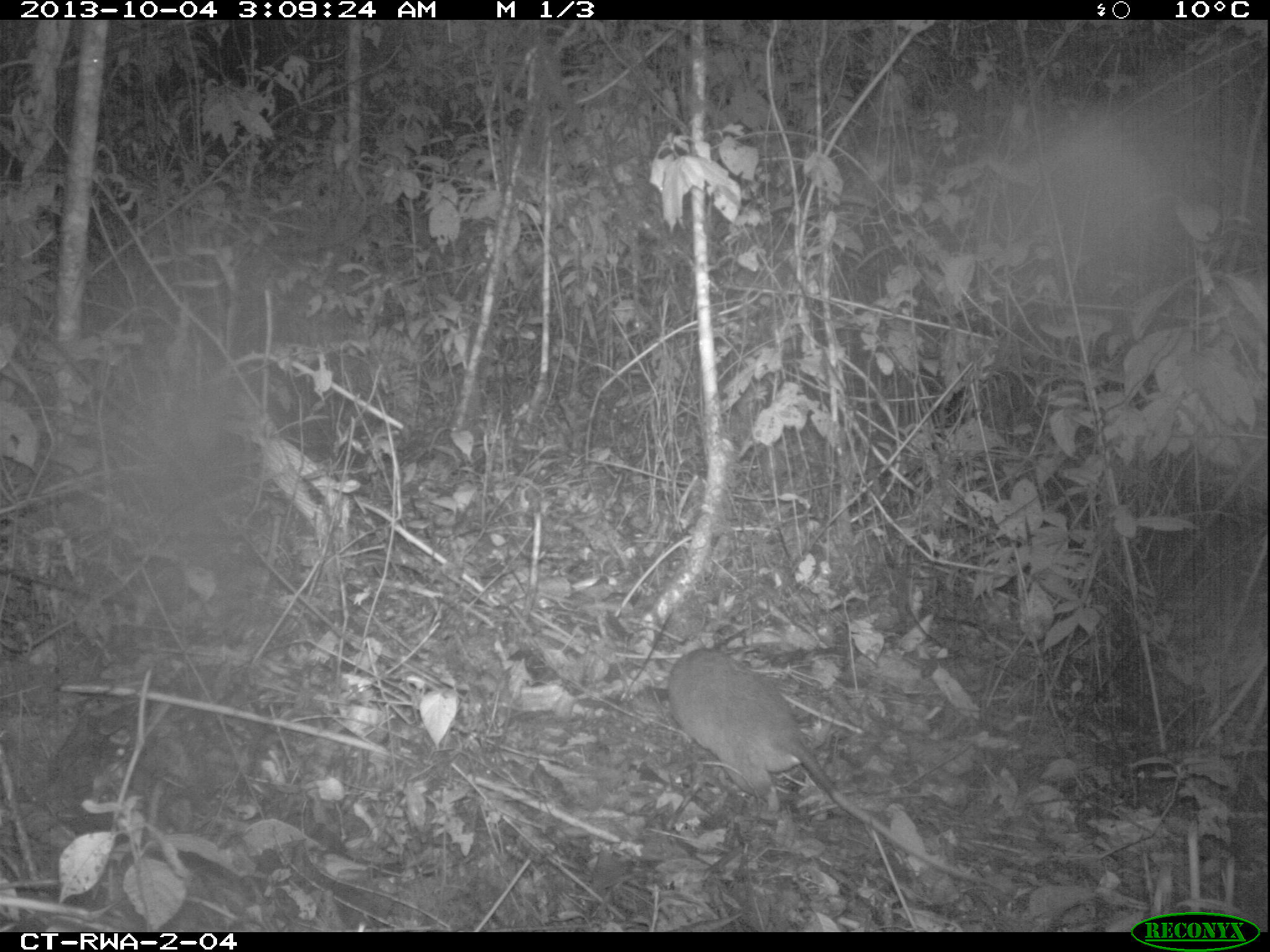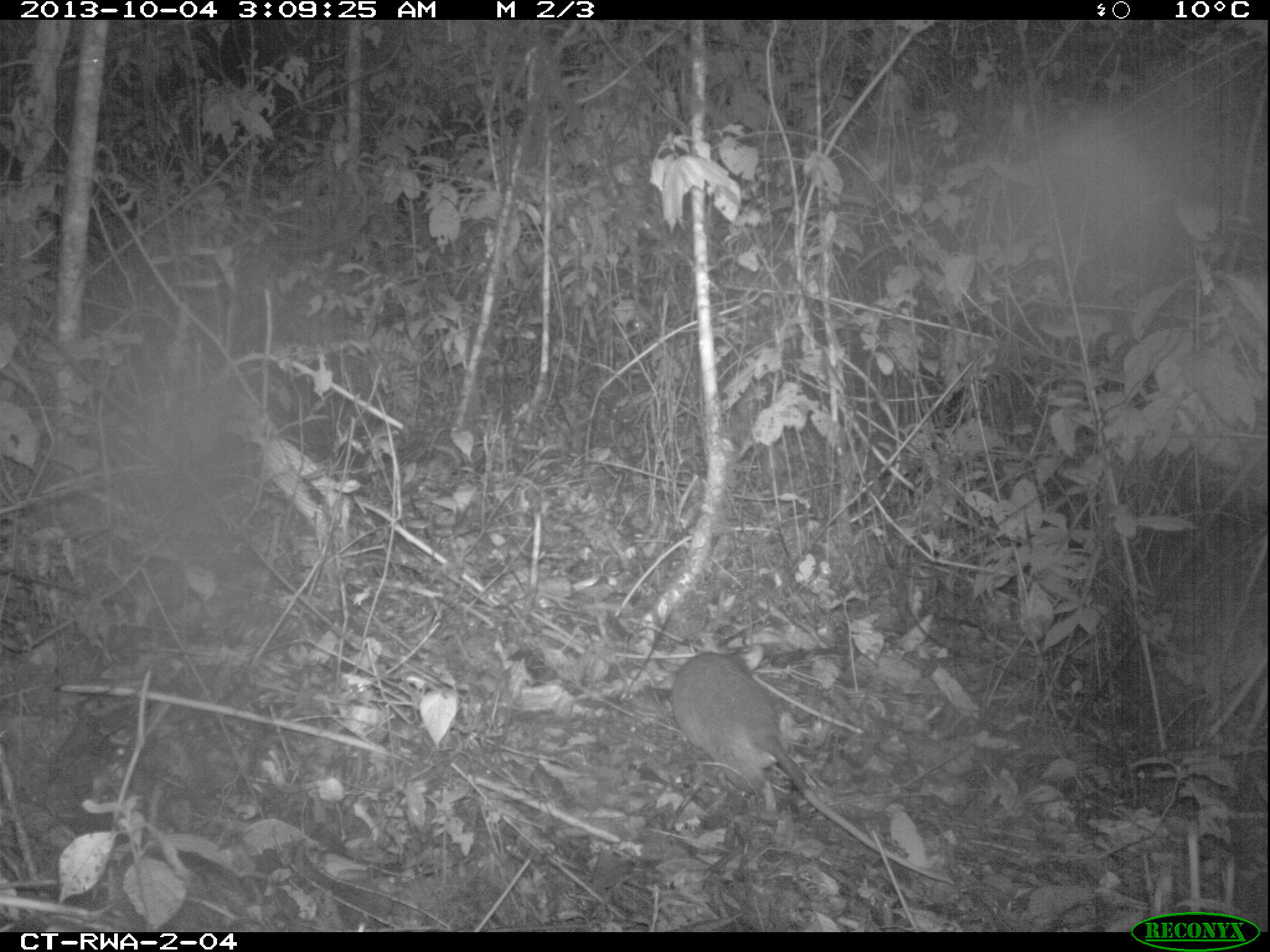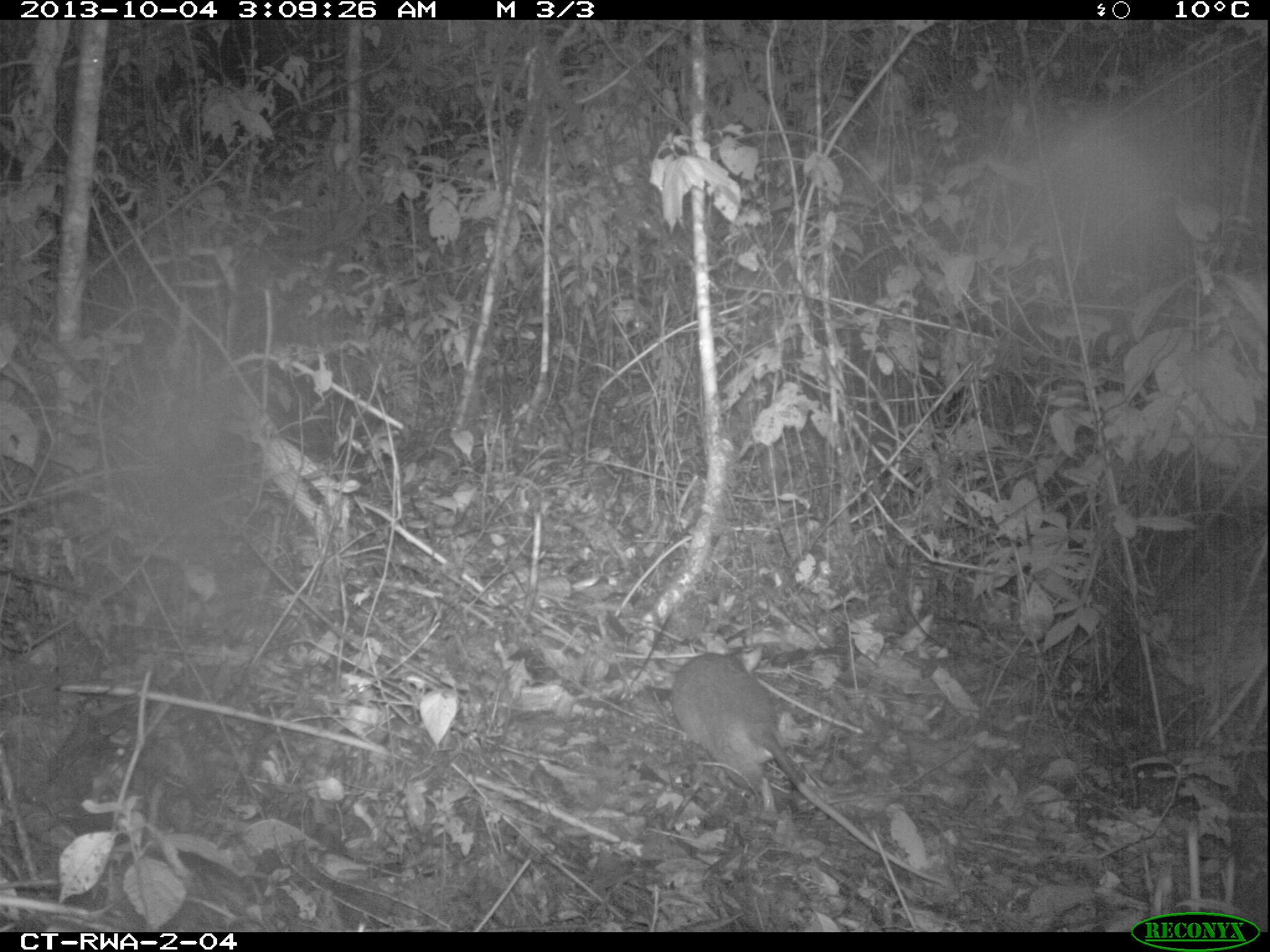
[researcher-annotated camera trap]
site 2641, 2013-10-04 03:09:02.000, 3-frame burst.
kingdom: Animalia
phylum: Chordata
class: Mammalia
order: Rodentia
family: Nesomyidae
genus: Cricetomys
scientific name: Cricetomys gambianus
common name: african giant pouched rat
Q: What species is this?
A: Cricetomys gambianus (african giant pouched rat).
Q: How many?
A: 1.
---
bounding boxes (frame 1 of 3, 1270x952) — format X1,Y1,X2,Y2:
cricetomys gambianus: 662,644,1009,895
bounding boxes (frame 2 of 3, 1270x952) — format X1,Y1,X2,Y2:
cricetomys gambianus: 664,639,956,886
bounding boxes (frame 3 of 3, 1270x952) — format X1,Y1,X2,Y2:
cricetomys gambianus: 662,645,952,883